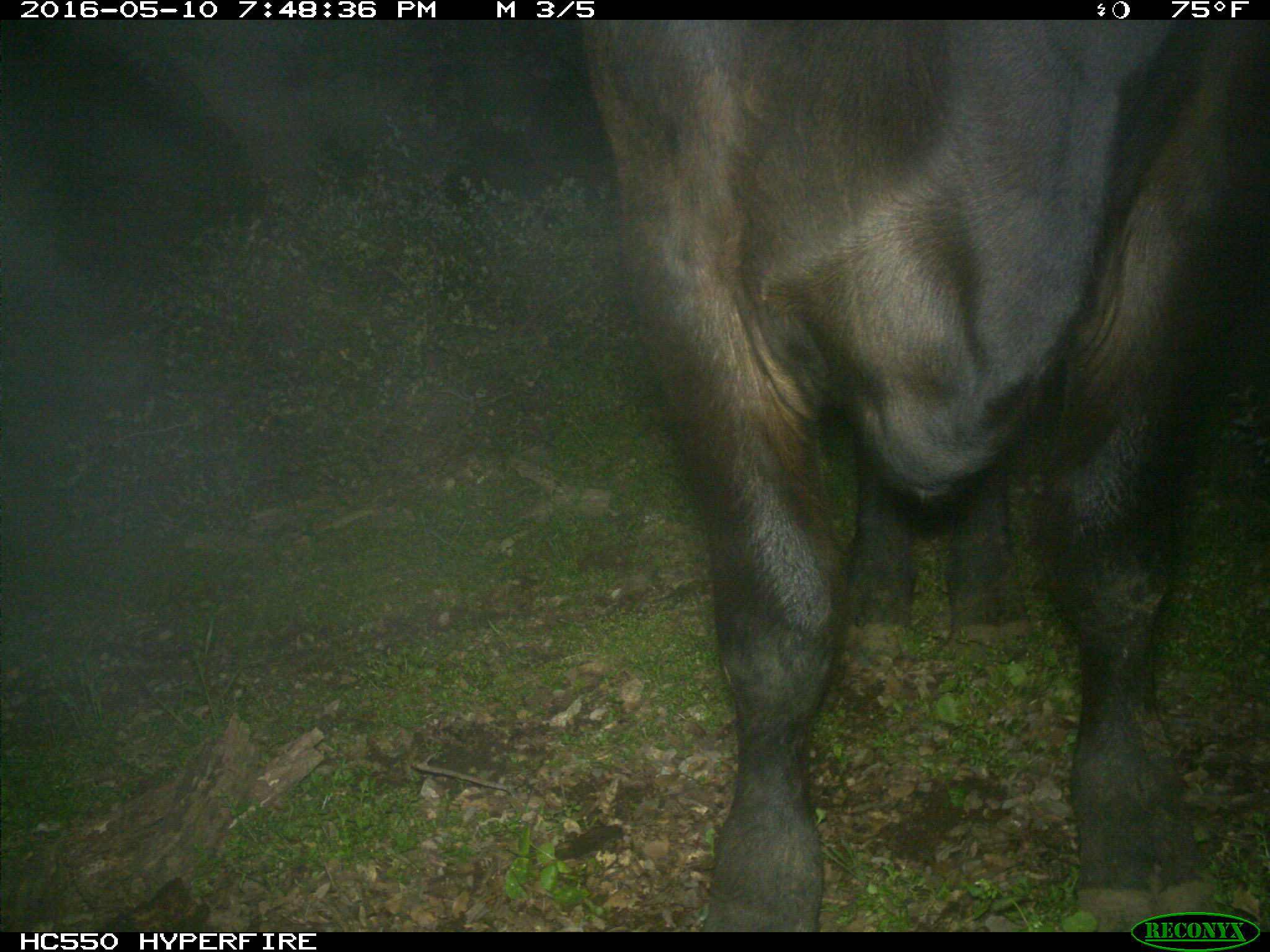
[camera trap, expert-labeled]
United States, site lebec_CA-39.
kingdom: Animalia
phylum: Chordata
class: Mammalia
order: Artiodactyla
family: Bovidae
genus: Bos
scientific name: Bos taurus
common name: domestic cow